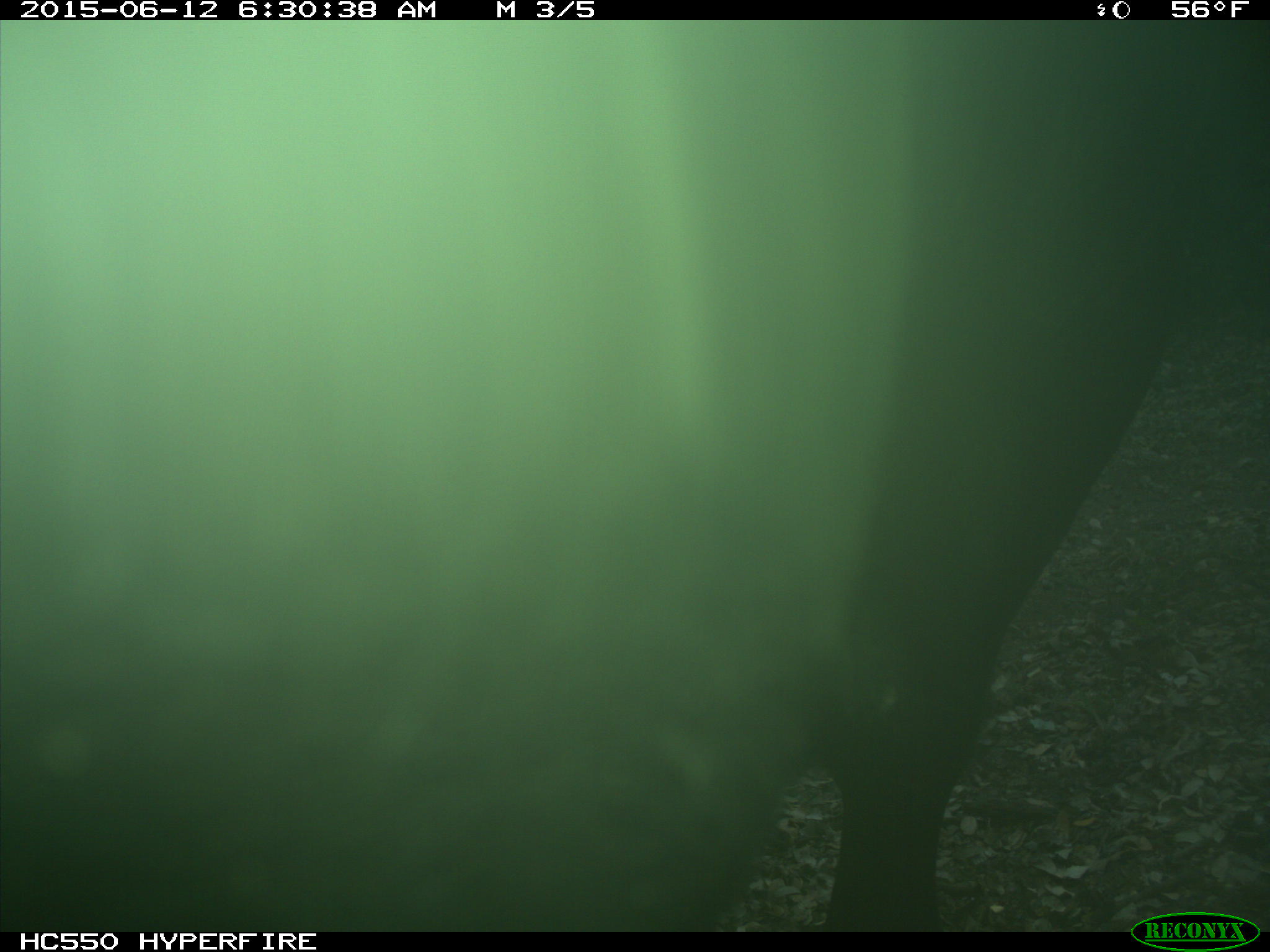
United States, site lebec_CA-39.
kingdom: Animalia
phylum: Chordata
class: Mammalia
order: Artiodactyla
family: Bovidae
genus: Bos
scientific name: Bos taurus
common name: domestic cow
Bos taurus (domestic cow).